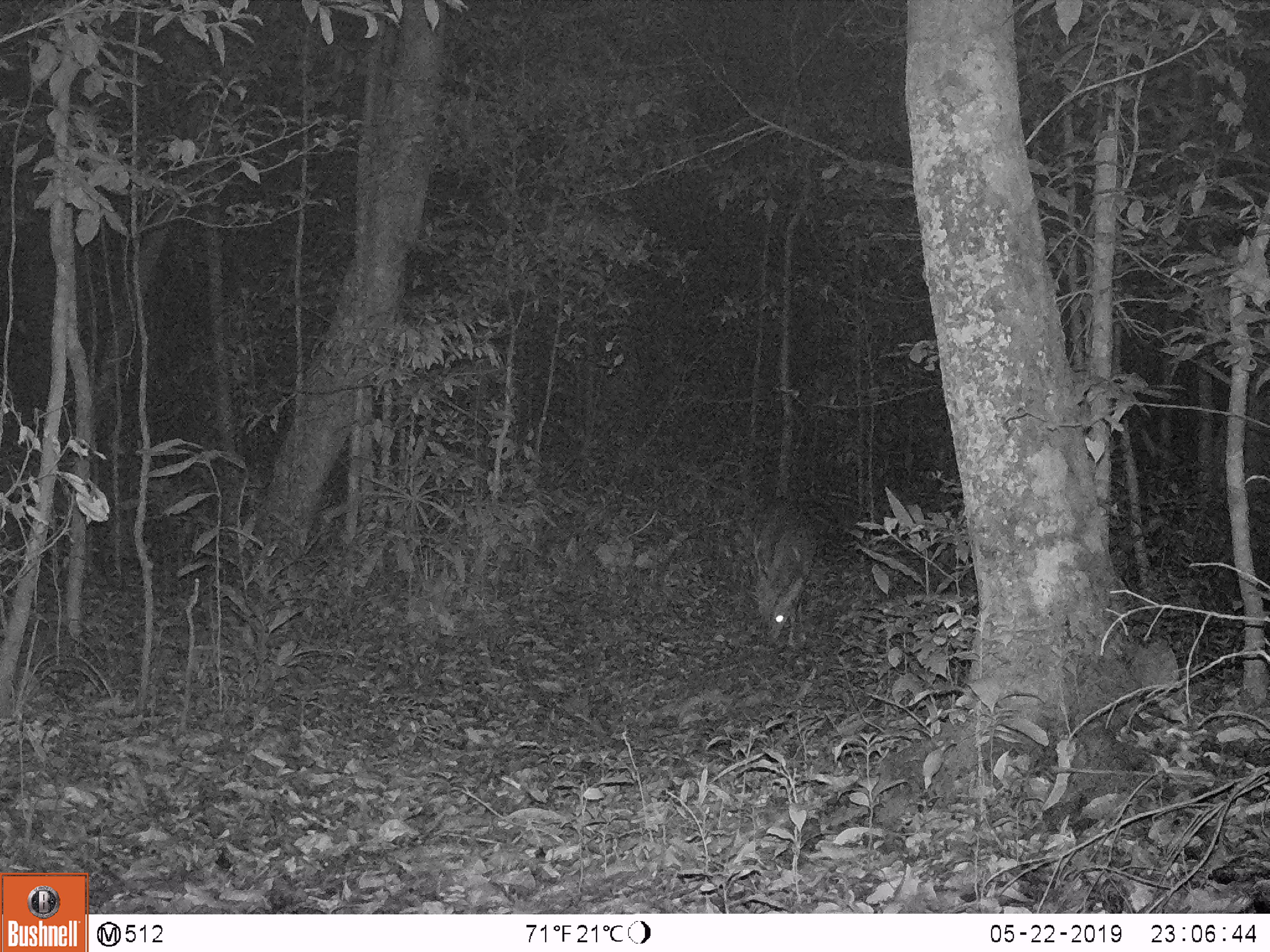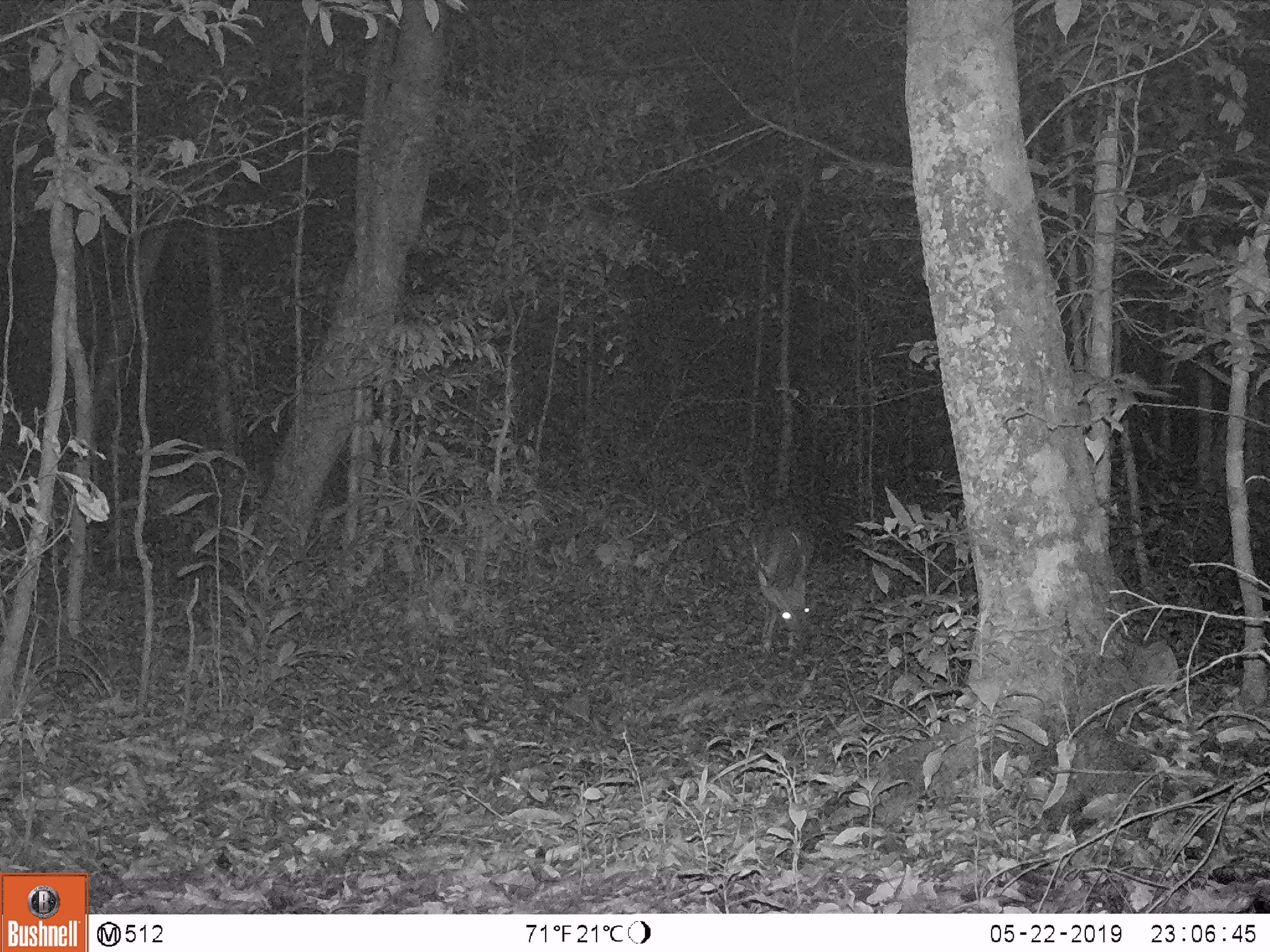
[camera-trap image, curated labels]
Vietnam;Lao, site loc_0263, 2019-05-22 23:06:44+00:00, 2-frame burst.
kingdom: Animalia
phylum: Chordata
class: Mammalia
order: Artiodactyla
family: Cervidae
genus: Muntiacus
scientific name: Muntiacus vuquangensis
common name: large-antlered muntjac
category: large antlered muntjac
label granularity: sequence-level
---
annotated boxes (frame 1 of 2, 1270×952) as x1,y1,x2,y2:
large antlered muntjac: 749,496,818,647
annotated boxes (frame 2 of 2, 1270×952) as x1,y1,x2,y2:
large antlered muntjac: 750,497,816,649